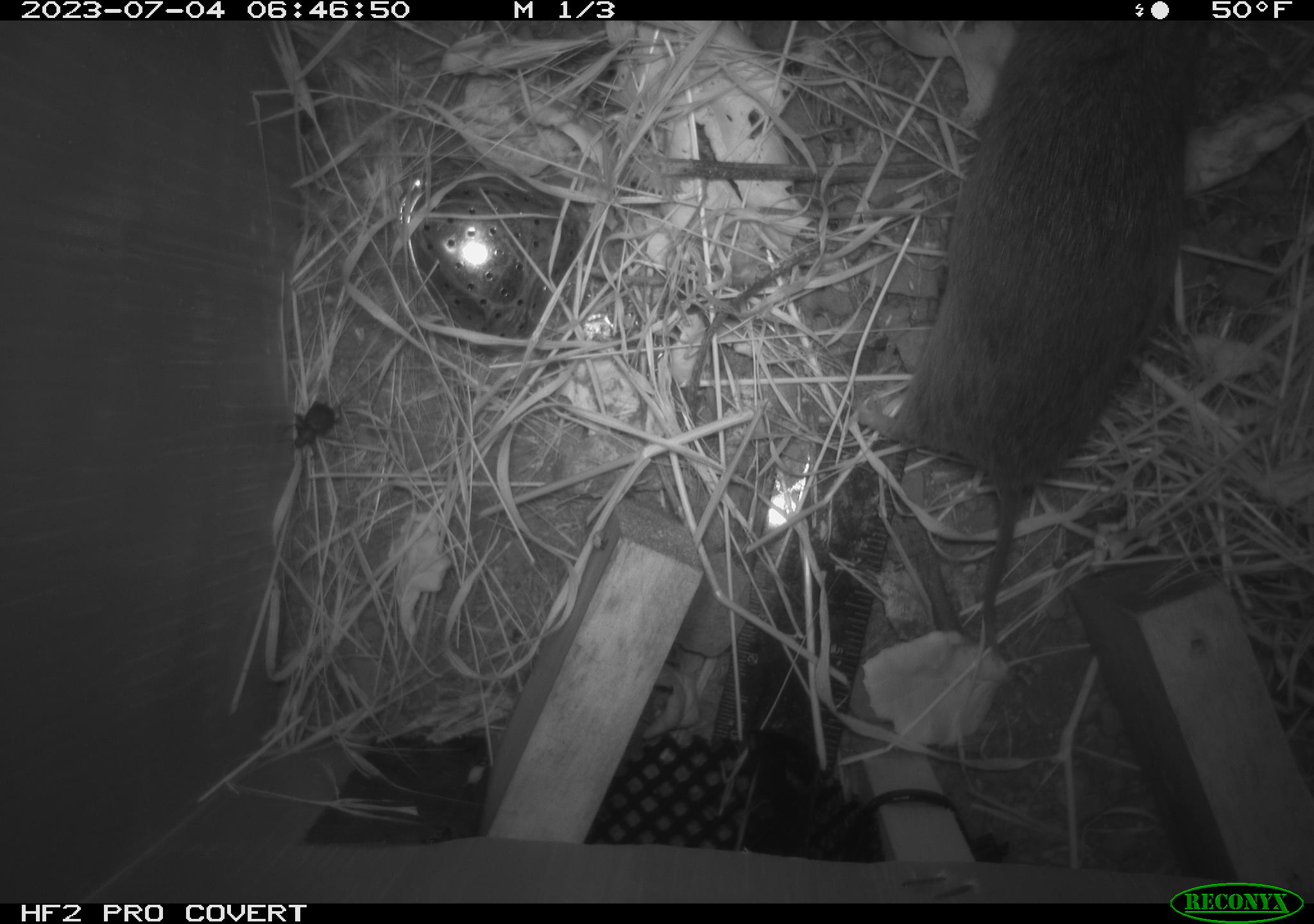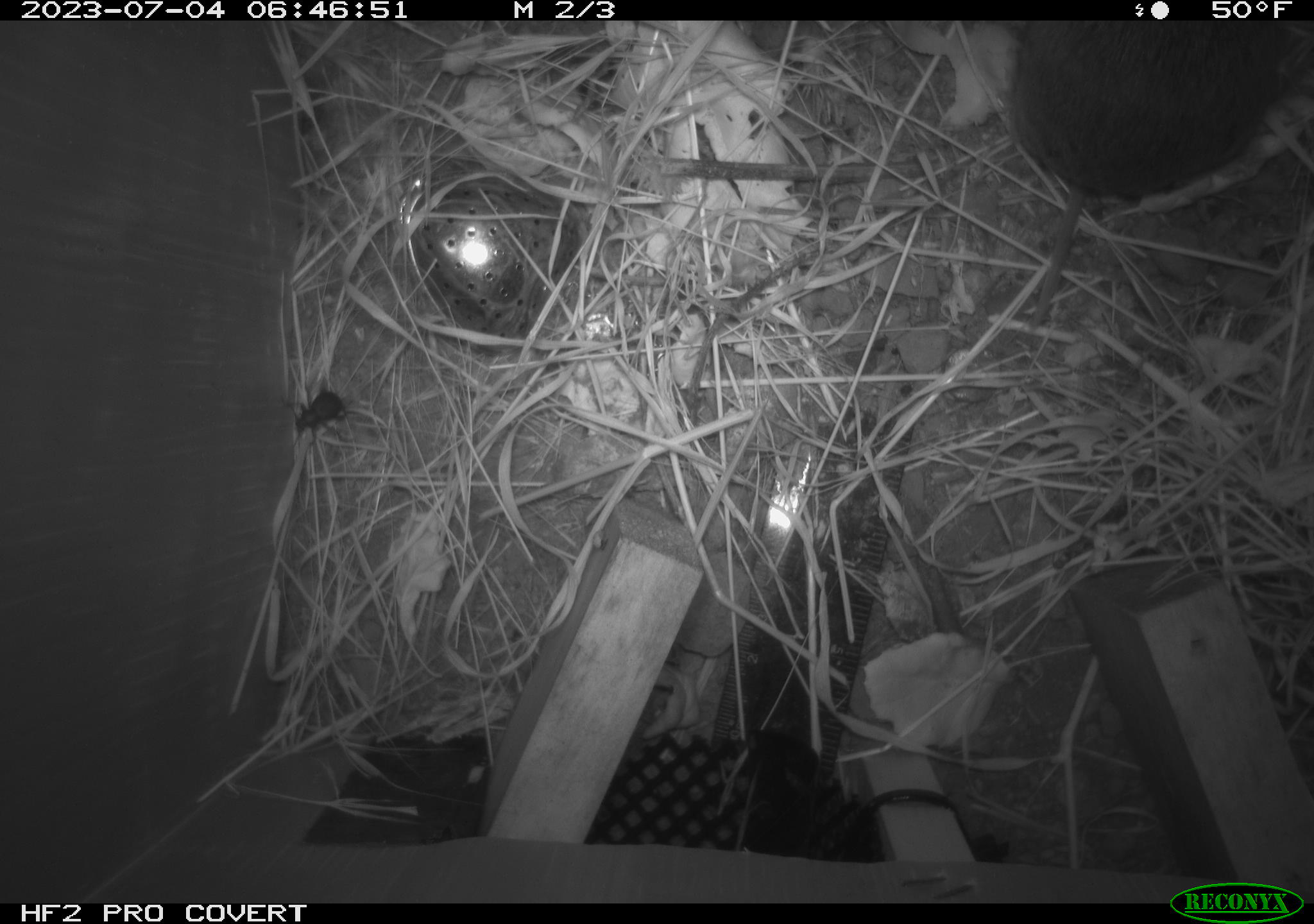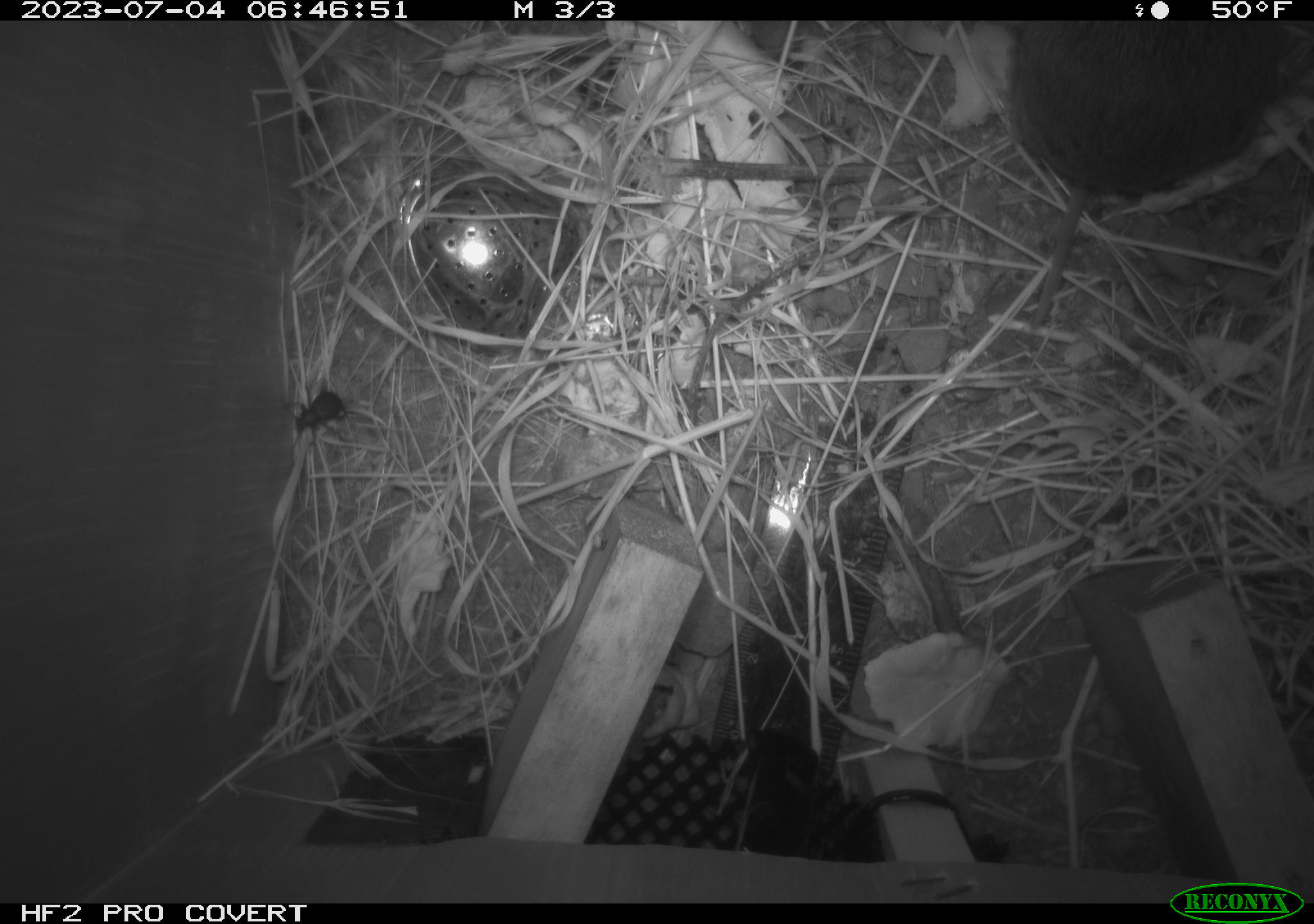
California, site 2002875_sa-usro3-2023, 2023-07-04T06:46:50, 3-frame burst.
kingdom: Animalia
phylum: Chordata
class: Mammalia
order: Rodentia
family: Cricetidae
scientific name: Arvicolinae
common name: voles, lemmings, and muskrats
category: arvicolinae subfamily